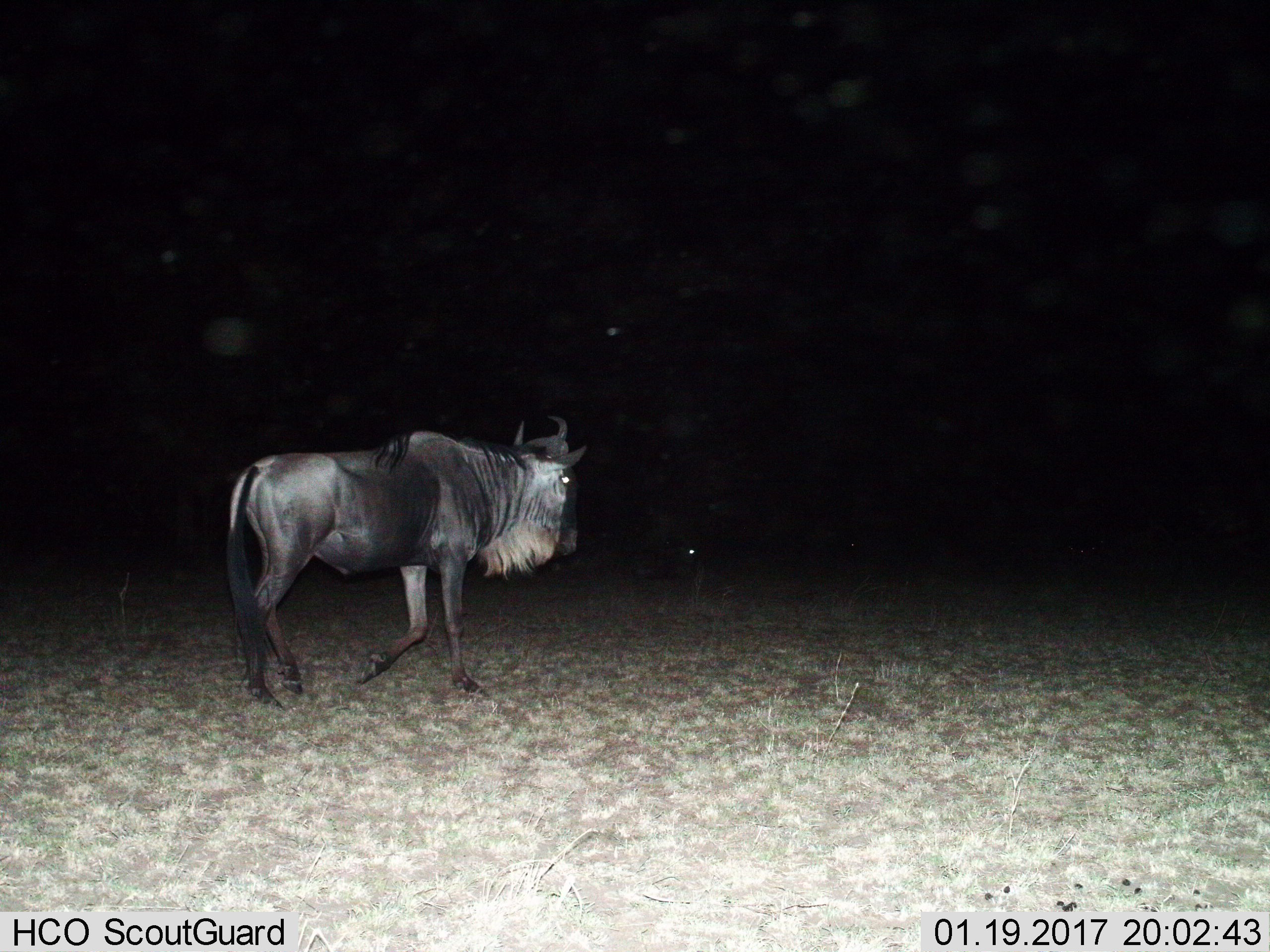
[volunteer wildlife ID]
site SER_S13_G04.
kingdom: Animalia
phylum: Chordata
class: Mammalia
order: Artiodactyla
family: Bovidae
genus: Connochaetes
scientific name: Connochaetes taurinus taurinus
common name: blue wildebeest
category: wildebeestblue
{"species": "wildebeestblue (blue wildebeest) (Connochaetes taurinus taurinus)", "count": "1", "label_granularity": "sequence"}